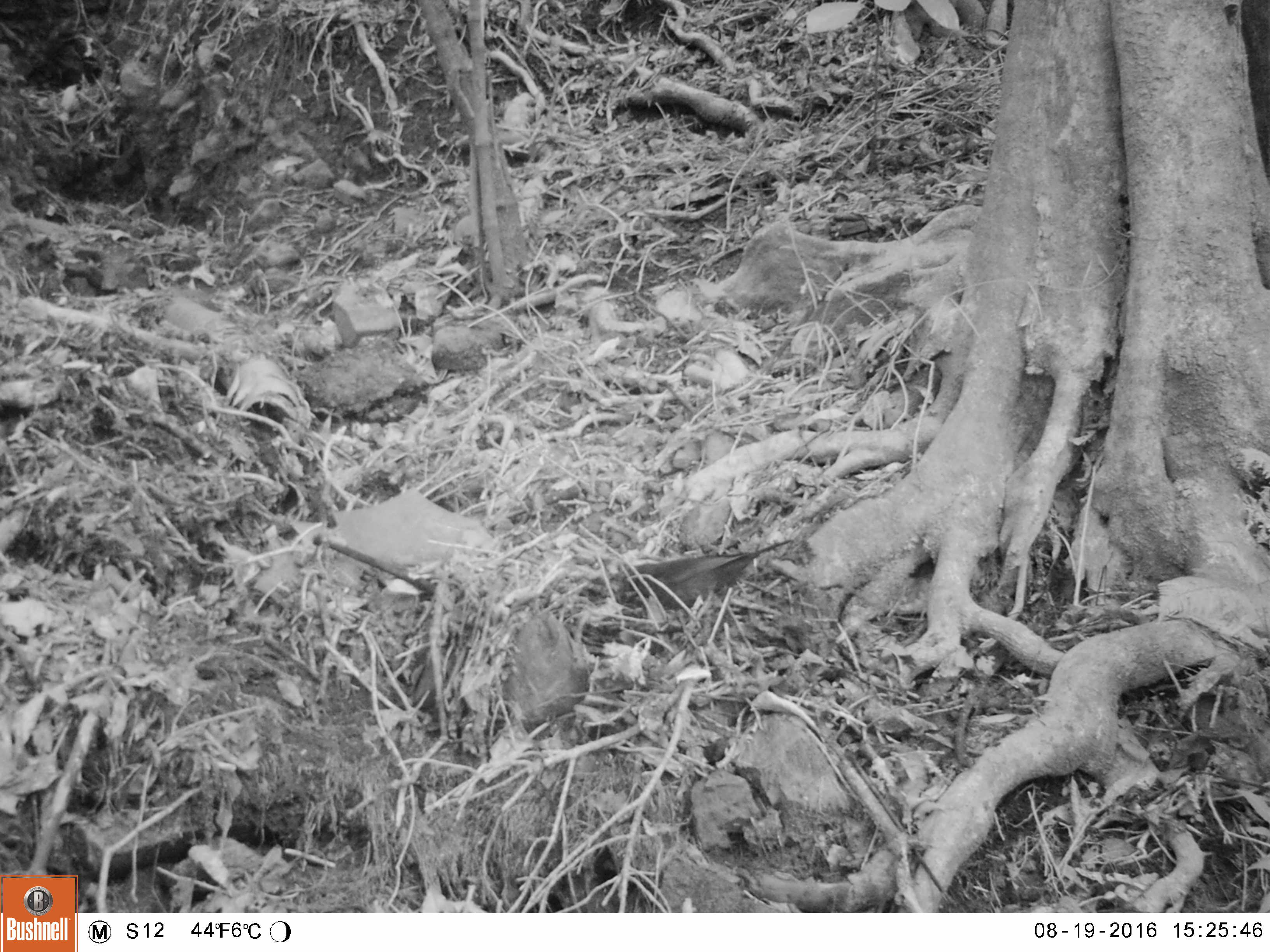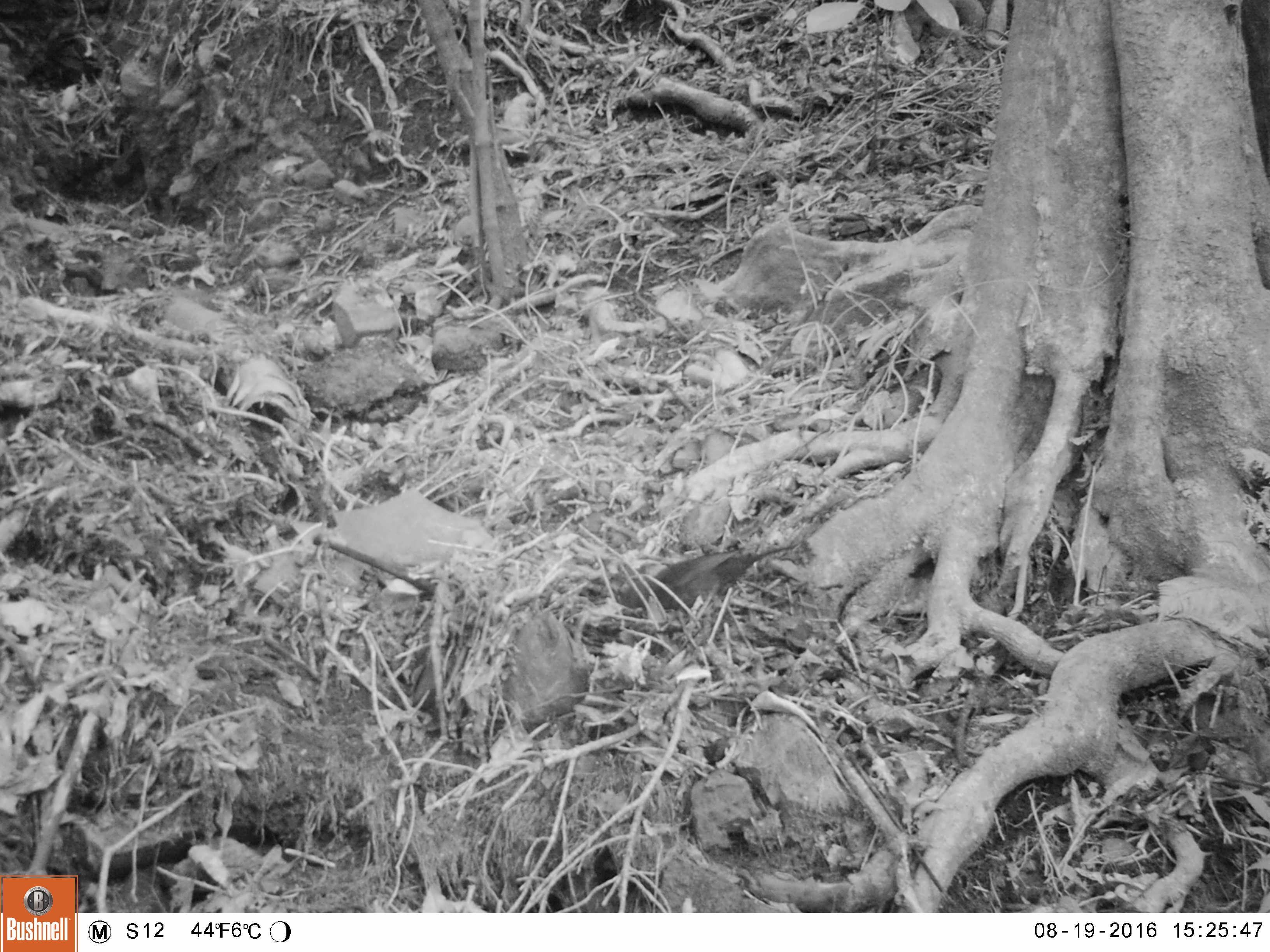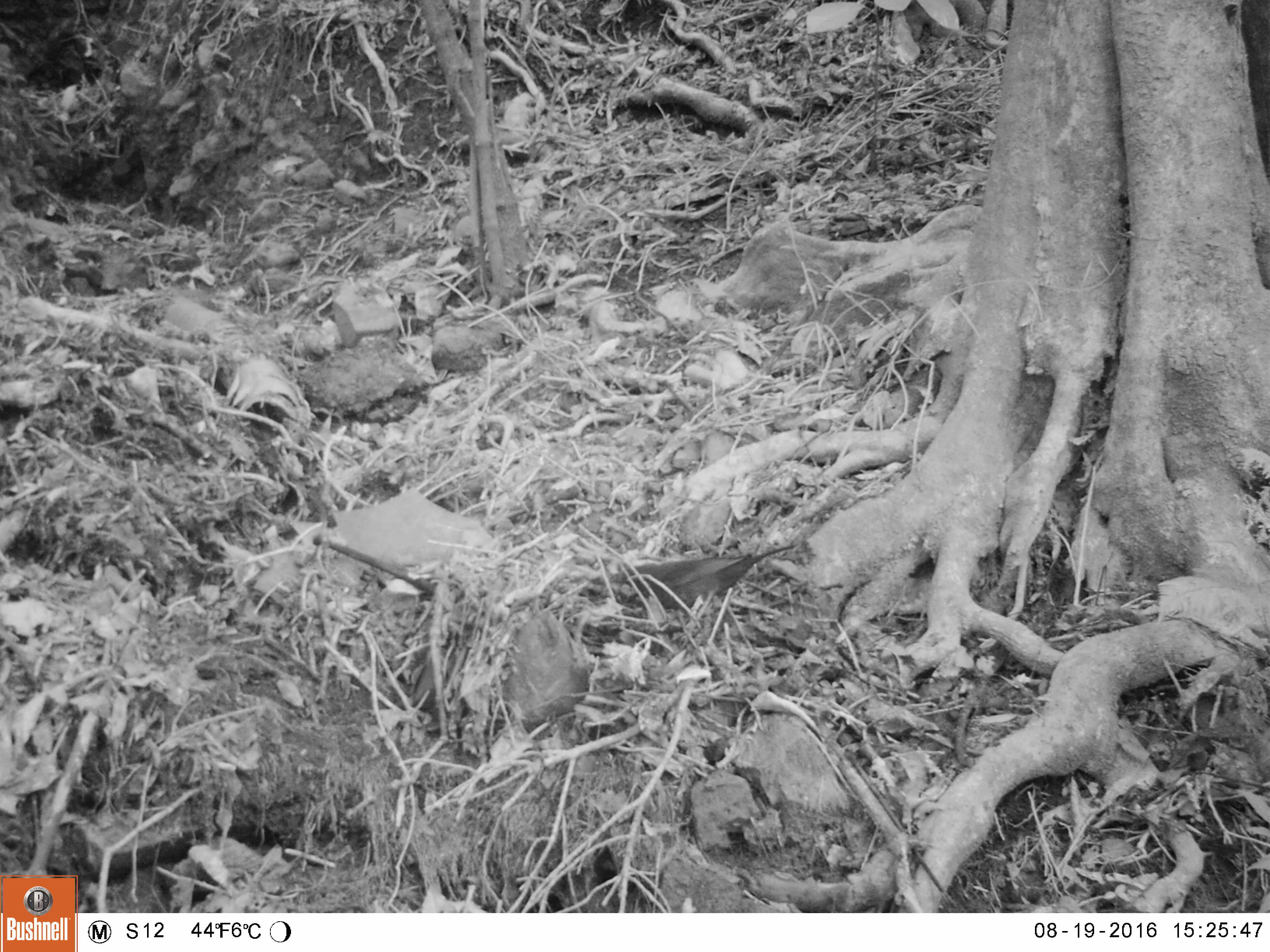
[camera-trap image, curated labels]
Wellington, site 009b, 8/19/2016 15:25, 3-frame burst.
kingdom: Animalia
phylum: Chordata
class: Aves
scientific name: Aves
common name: bird